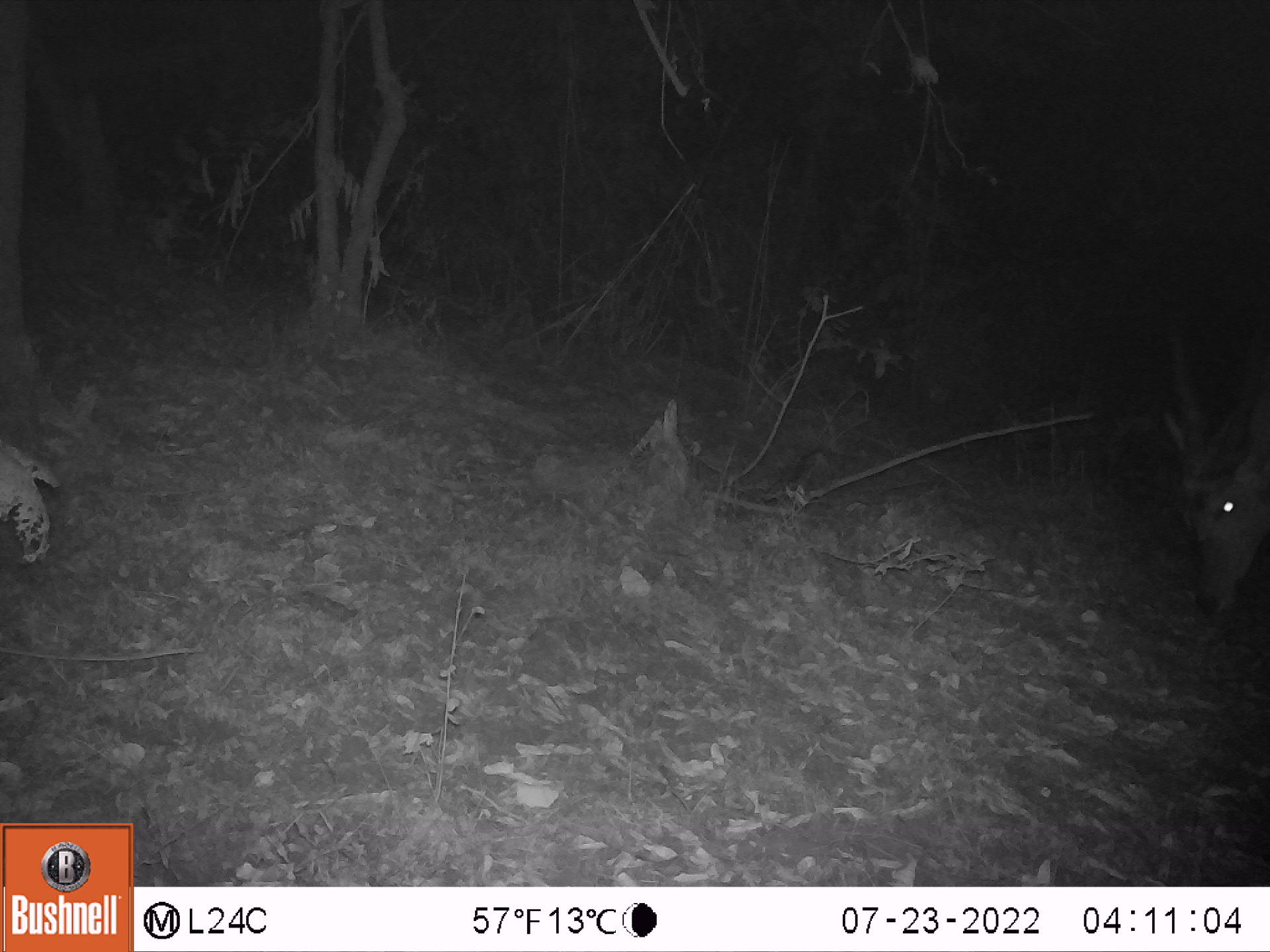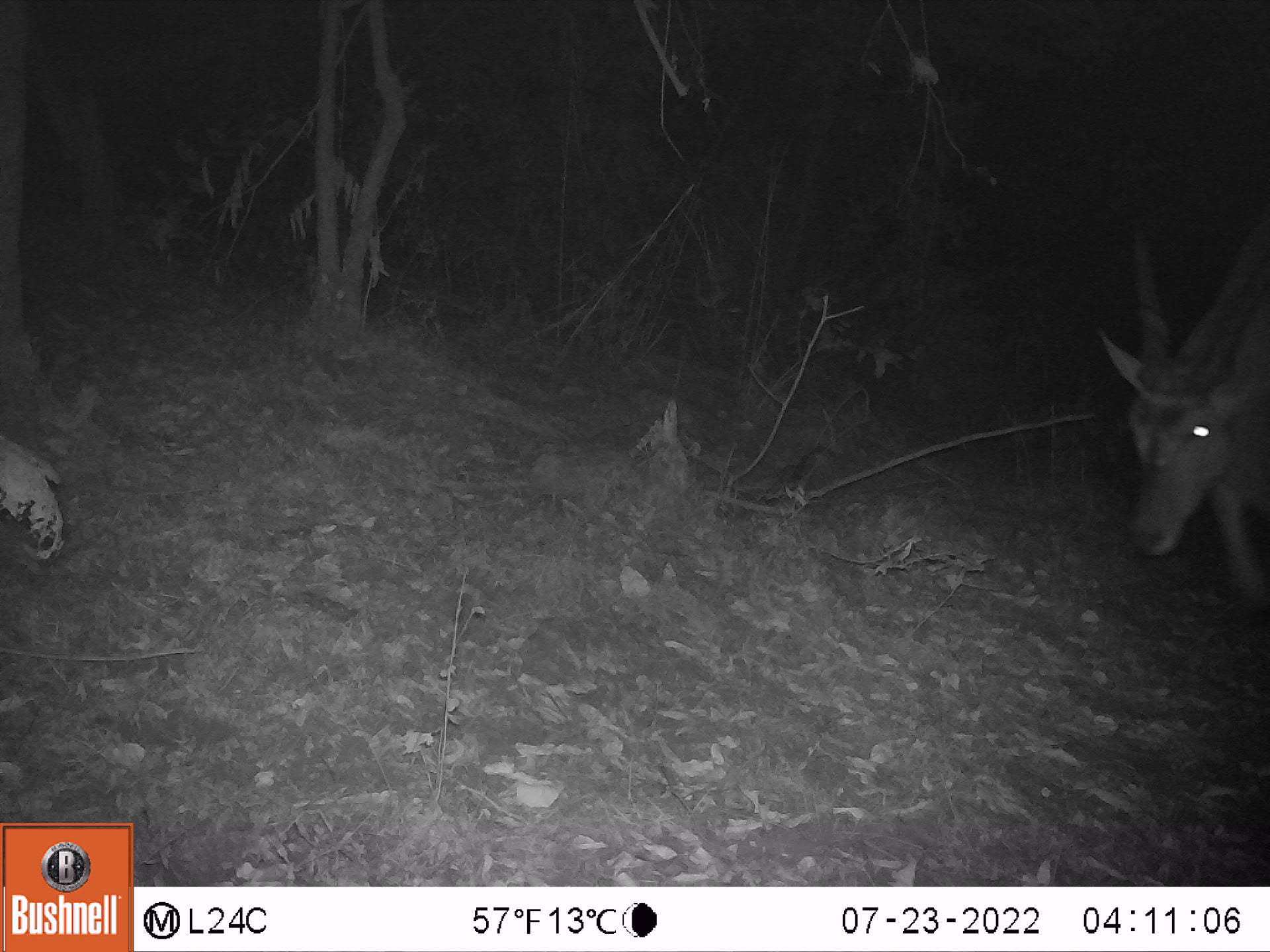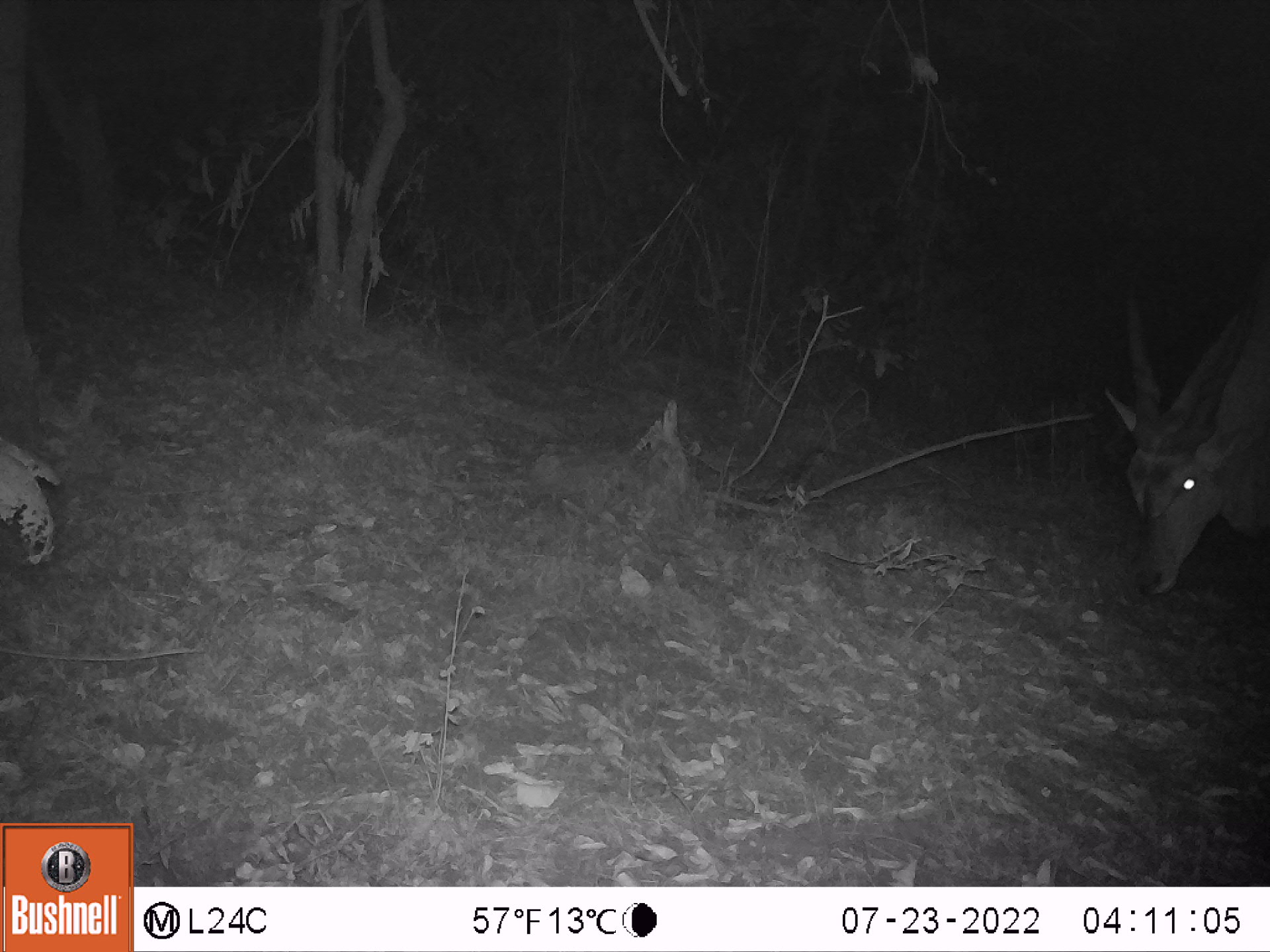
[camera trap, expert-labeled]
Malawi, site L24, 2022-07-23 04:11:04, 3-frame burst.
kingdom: Animalia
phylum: Chordata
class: Mammalia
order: Artiodactyla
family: Bovidae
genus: Tragelaphus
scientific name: Tragelaphus oryx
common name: common eland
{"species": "common eland (Tragelaphus oryx)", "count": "1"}